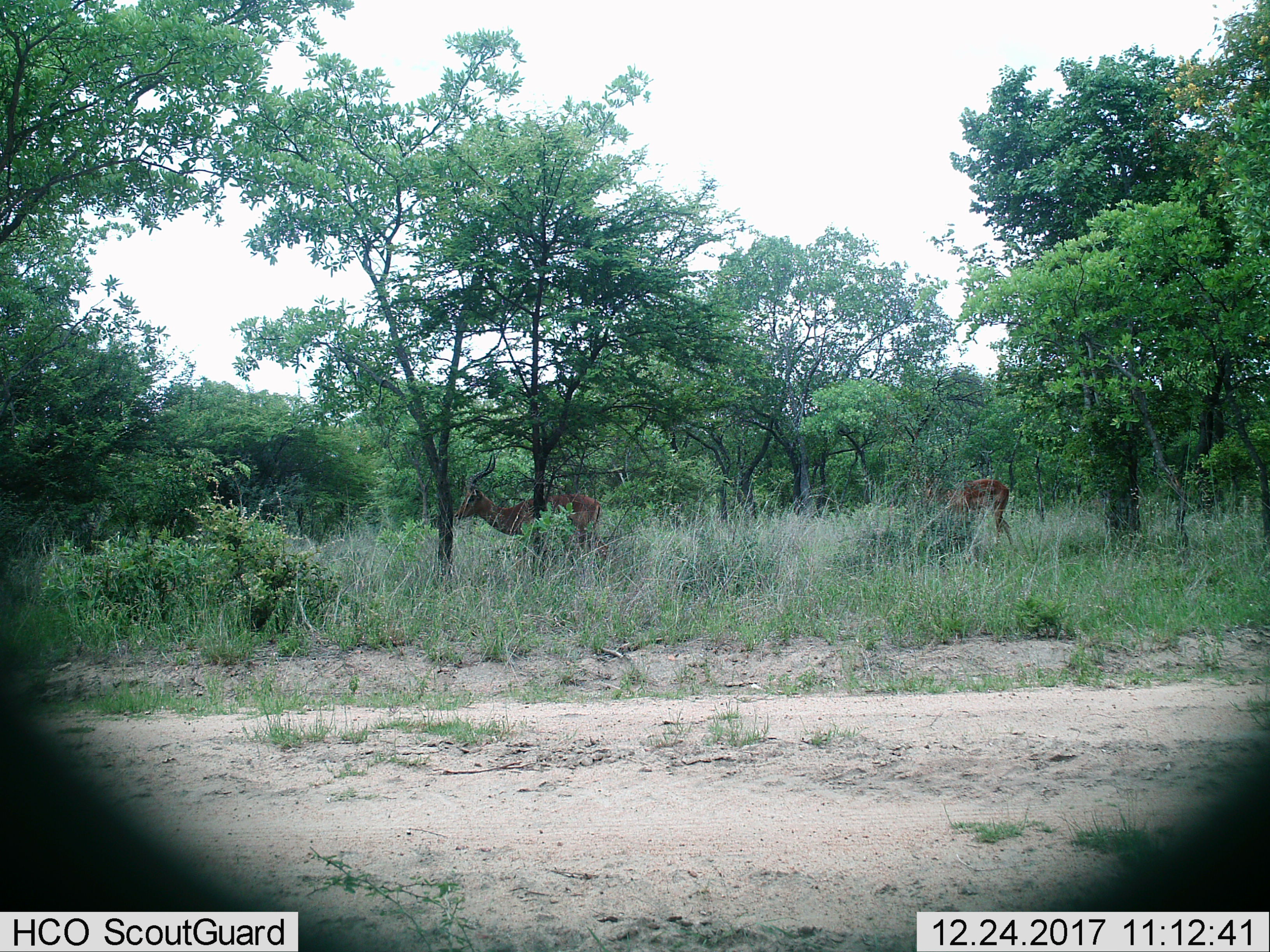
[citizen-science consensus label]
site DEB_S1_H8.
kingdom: Animalia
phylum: Chordata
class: Mammalia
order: Artiodactyla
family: Bovidae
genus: Aepyceros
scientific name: Aepyceros melampus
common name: impala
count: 2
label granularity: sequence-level